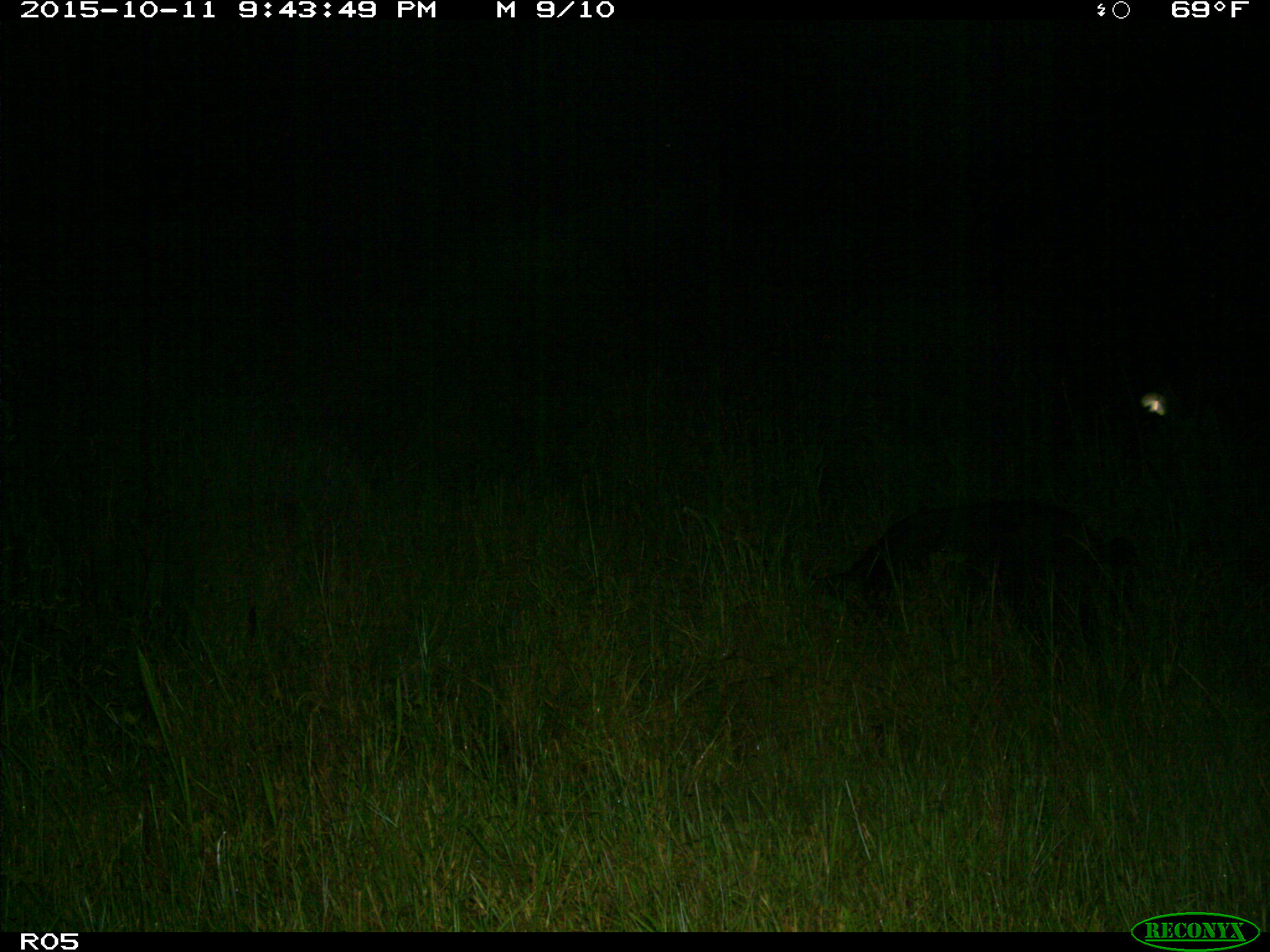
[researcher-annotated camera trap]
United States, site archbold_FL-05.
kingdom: Animalia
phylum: Chordata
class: Mammalia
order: Artiodactyla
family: Suidae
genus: Sus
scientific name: Sus scrofa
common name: wild boar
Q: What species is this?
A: Sus scrofa (wild boar).